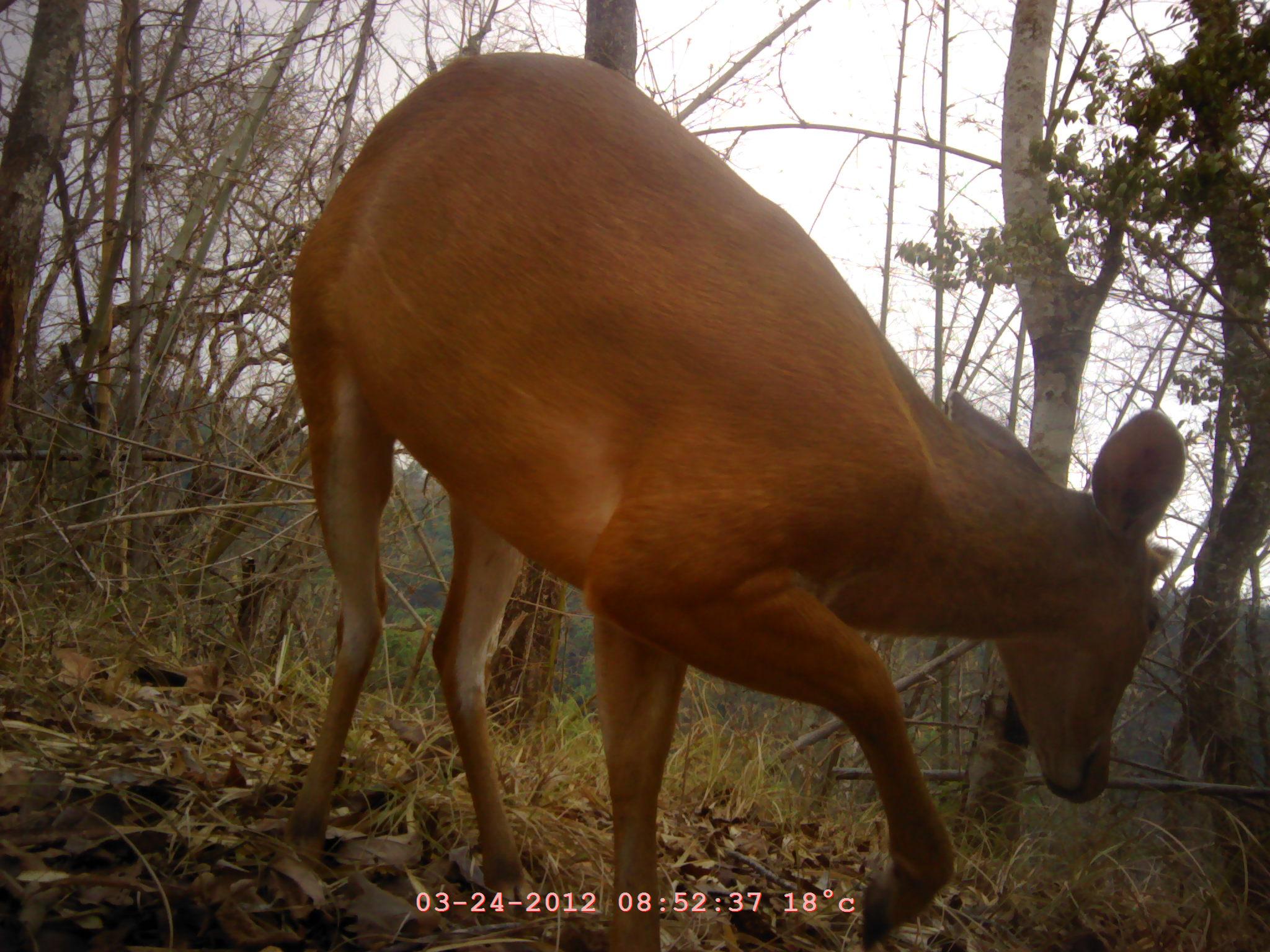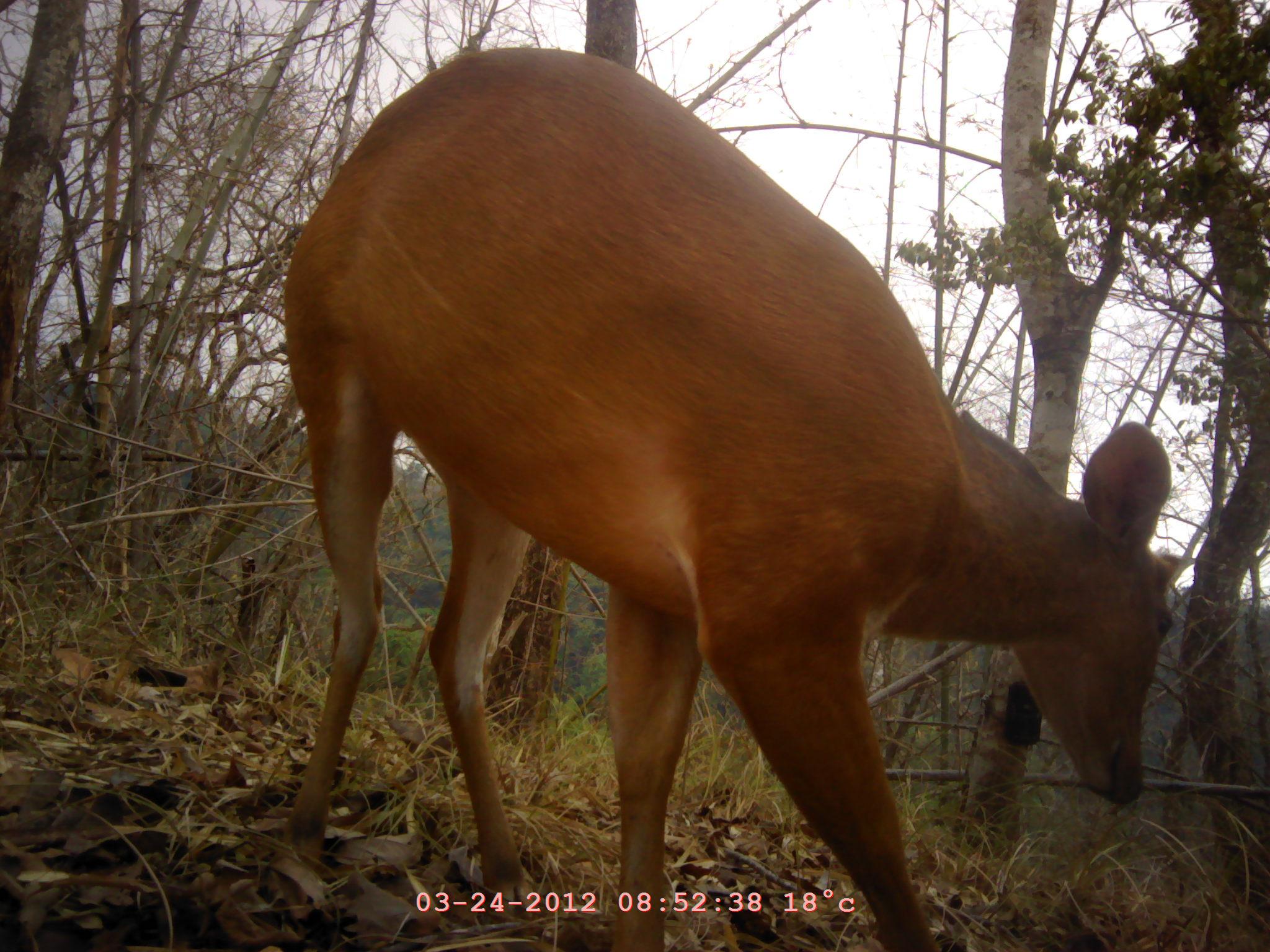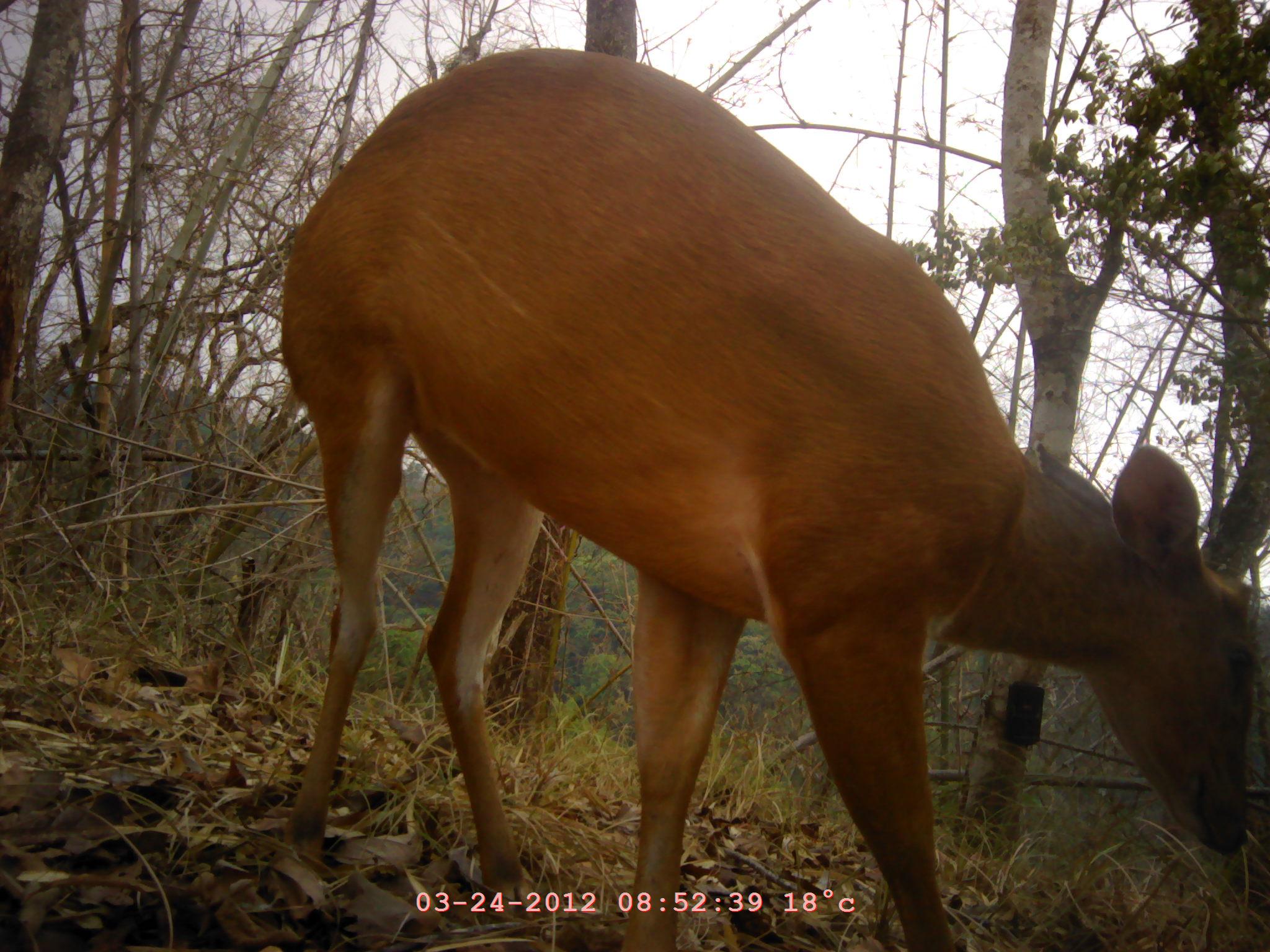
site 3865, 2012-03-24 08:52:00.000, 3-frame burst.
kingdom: Animalia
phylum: Chordata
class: Mammalia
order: Artiodactyla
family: Cervidae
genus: Muntiacus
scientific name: Muntiacus muntjak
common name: southern red muntjac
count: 1